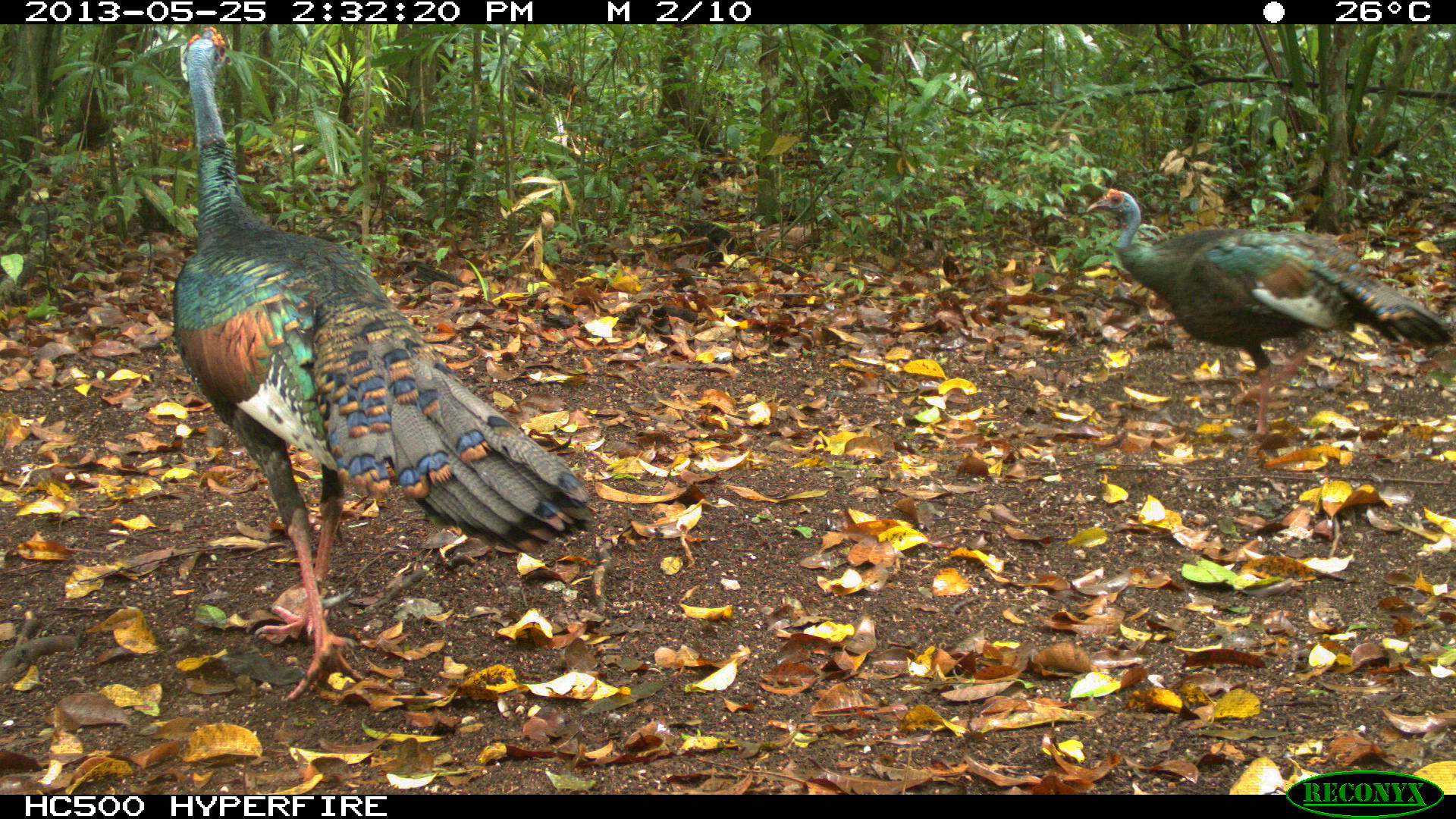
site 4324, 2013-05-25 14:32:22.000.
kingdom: Animalia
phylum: Chordata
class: Aves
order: Galliformes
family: Phasianidae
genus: Meleagris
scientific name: Meleagris ocellata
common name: ocellated turkey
Meleagris ocellata (ocellated turkey), count 2.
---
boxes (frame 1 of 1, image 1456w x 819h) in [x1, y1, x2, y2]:
meleagris ocellata: [170, 25, 598, 704]; [1084, 187, 1453, 437]